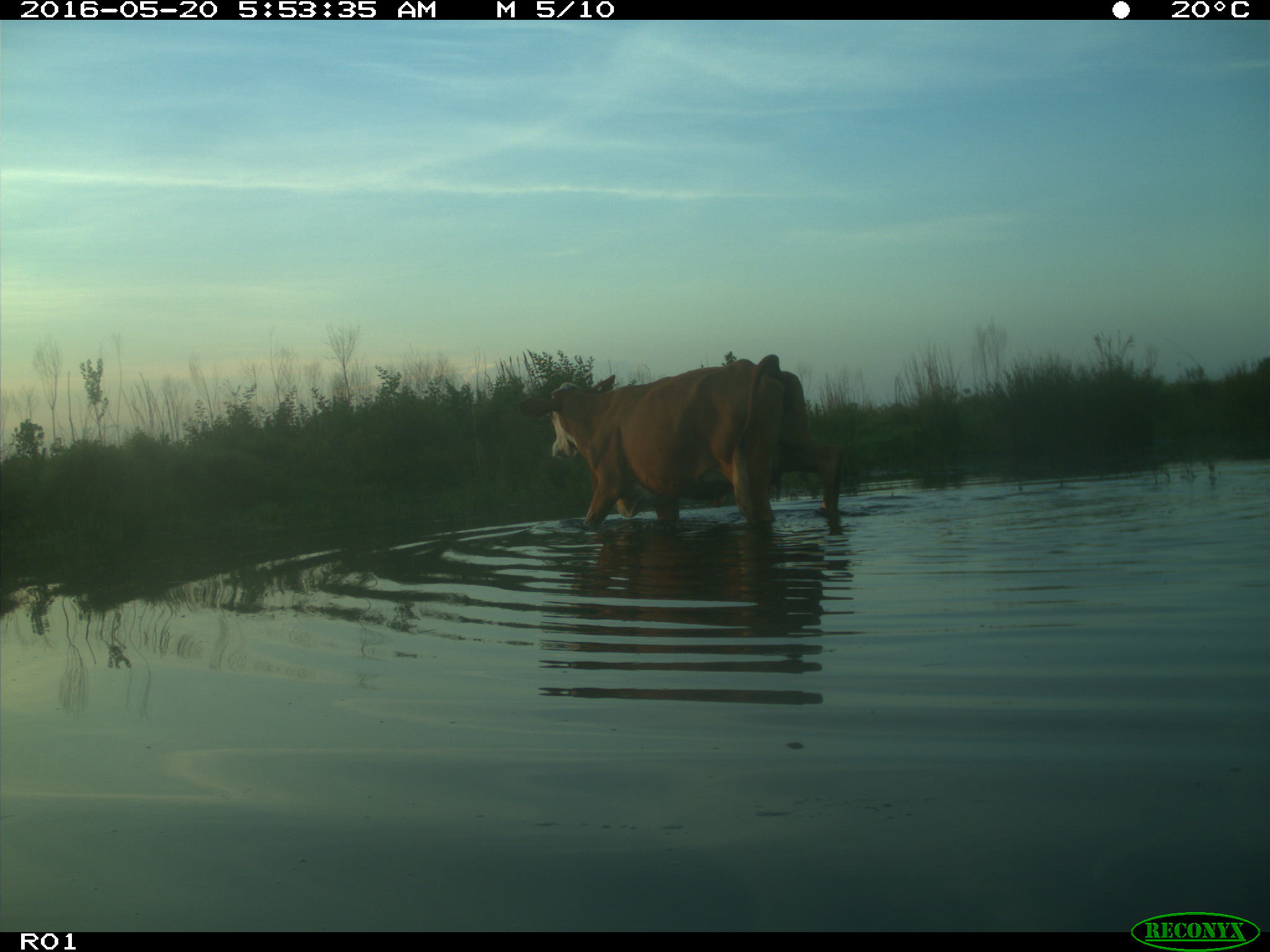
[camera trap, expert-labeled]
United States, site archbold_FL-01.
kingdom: Animalia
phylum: Chordata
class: Mammalia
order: Artiodactyla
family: Bovidae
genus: Bos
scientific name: Bos taurus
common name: domestic cow